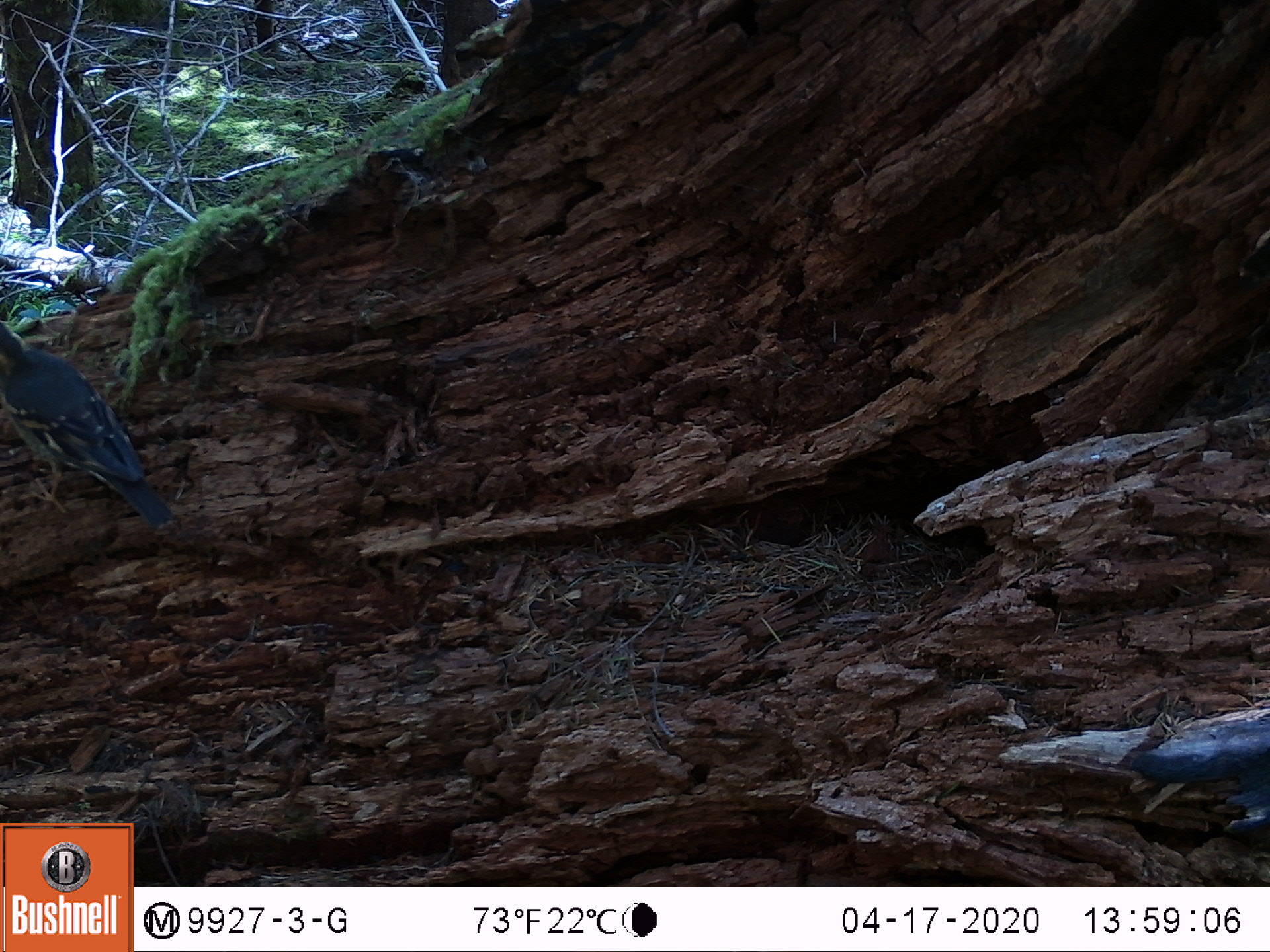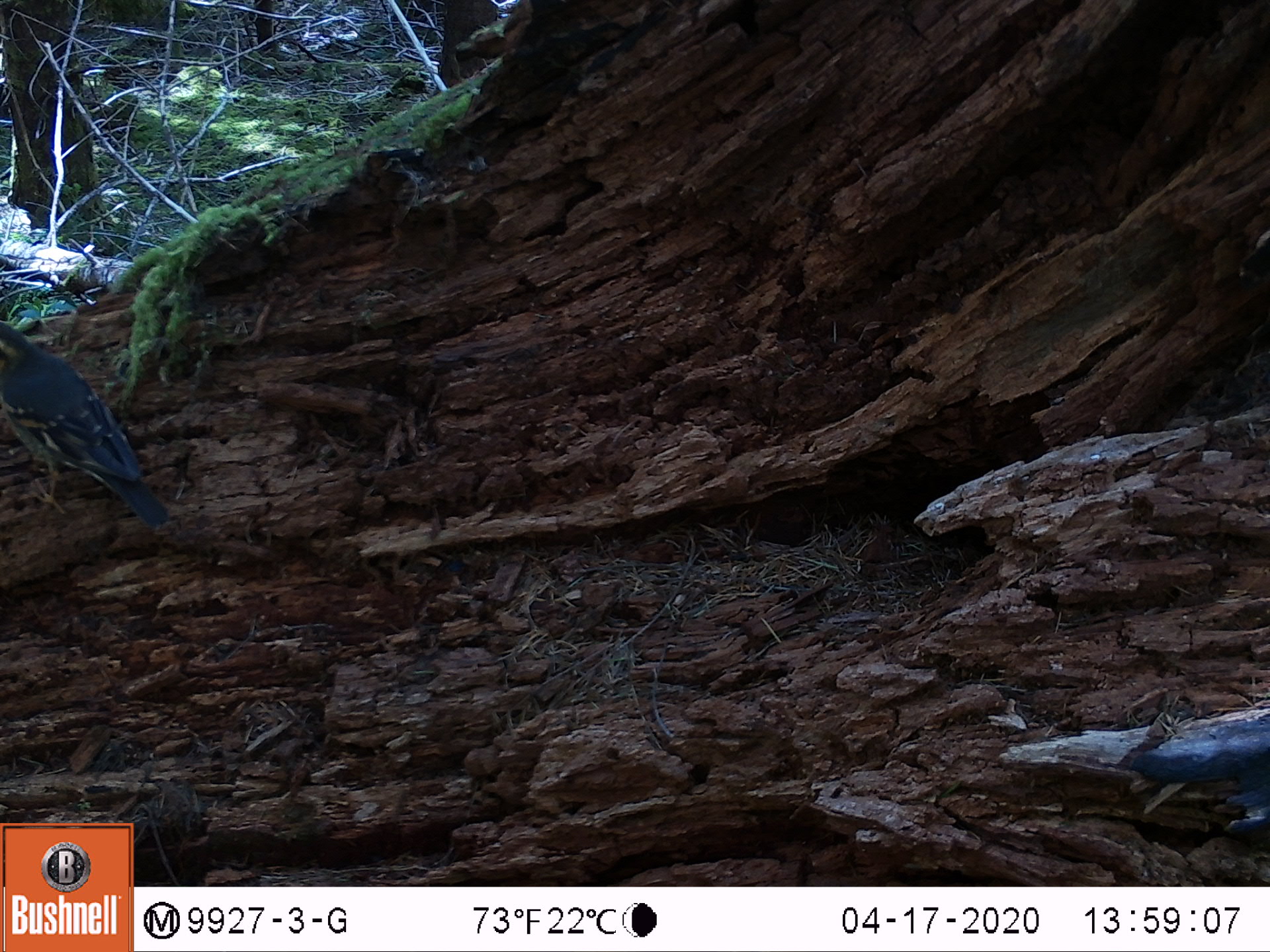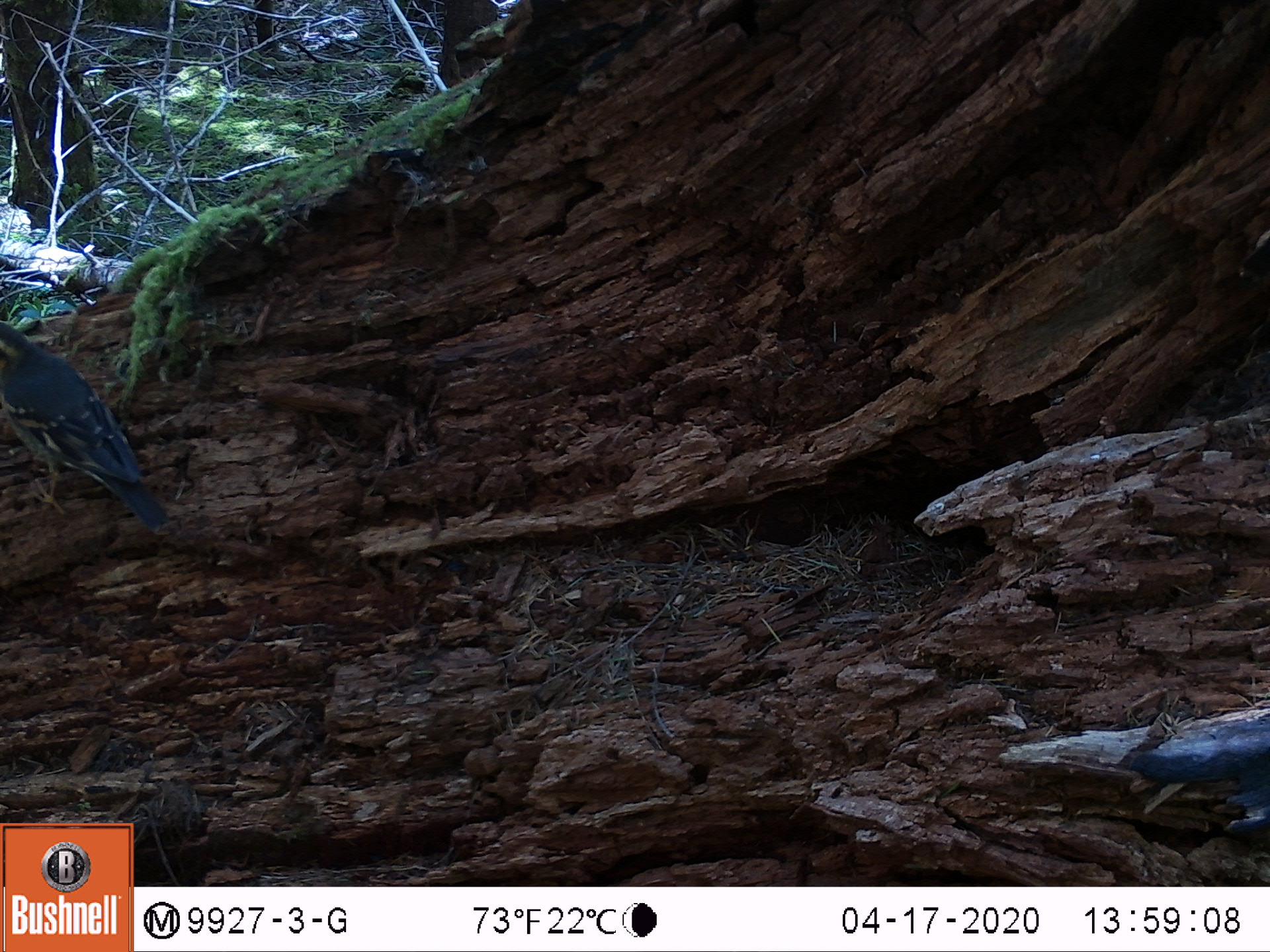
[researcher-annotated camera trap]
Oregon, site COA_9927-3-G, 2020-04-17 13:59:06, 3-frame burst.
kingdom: Animalia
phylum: Chordata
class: Aves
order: Passeriformes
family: Turdidae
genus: Ixoreus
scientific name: Ixoreus naevius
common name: varied thrush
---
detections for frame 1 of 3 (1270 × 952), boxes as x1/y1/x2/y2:
varied thrush: 4/328/168/524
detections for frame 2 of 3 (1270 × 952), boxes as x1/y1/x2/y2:
varied thrush: 0/323/162/519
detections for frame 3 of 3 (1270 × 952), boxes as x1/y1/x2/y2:
varied thrush: 0/320/164/517